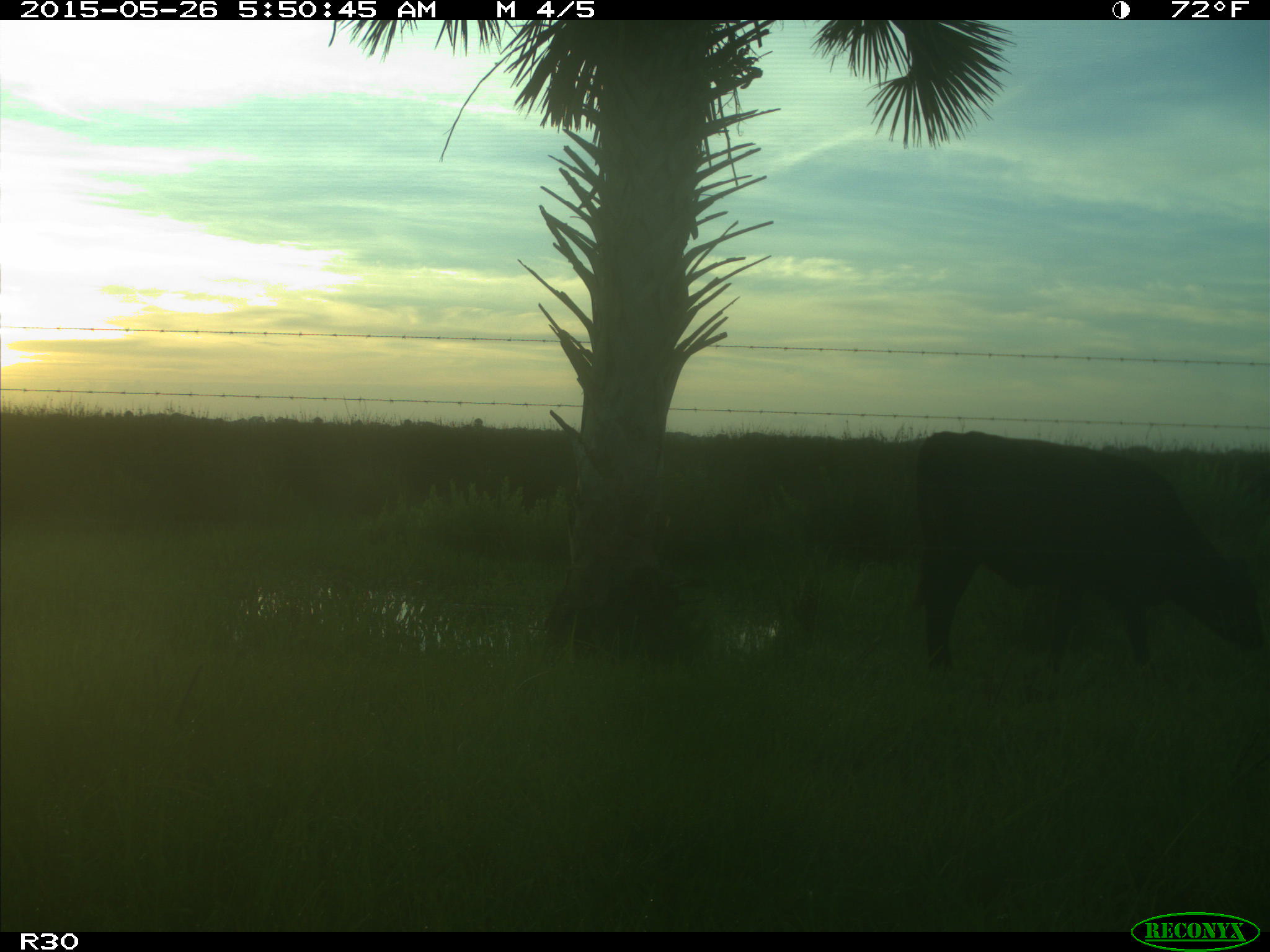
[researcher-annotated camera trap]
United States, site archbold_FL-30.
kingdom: Animalia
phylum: Chordata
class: Mammalia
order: Artiodactyla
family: Bovidae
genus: Bos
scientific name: Bos taurus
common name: domestic cow